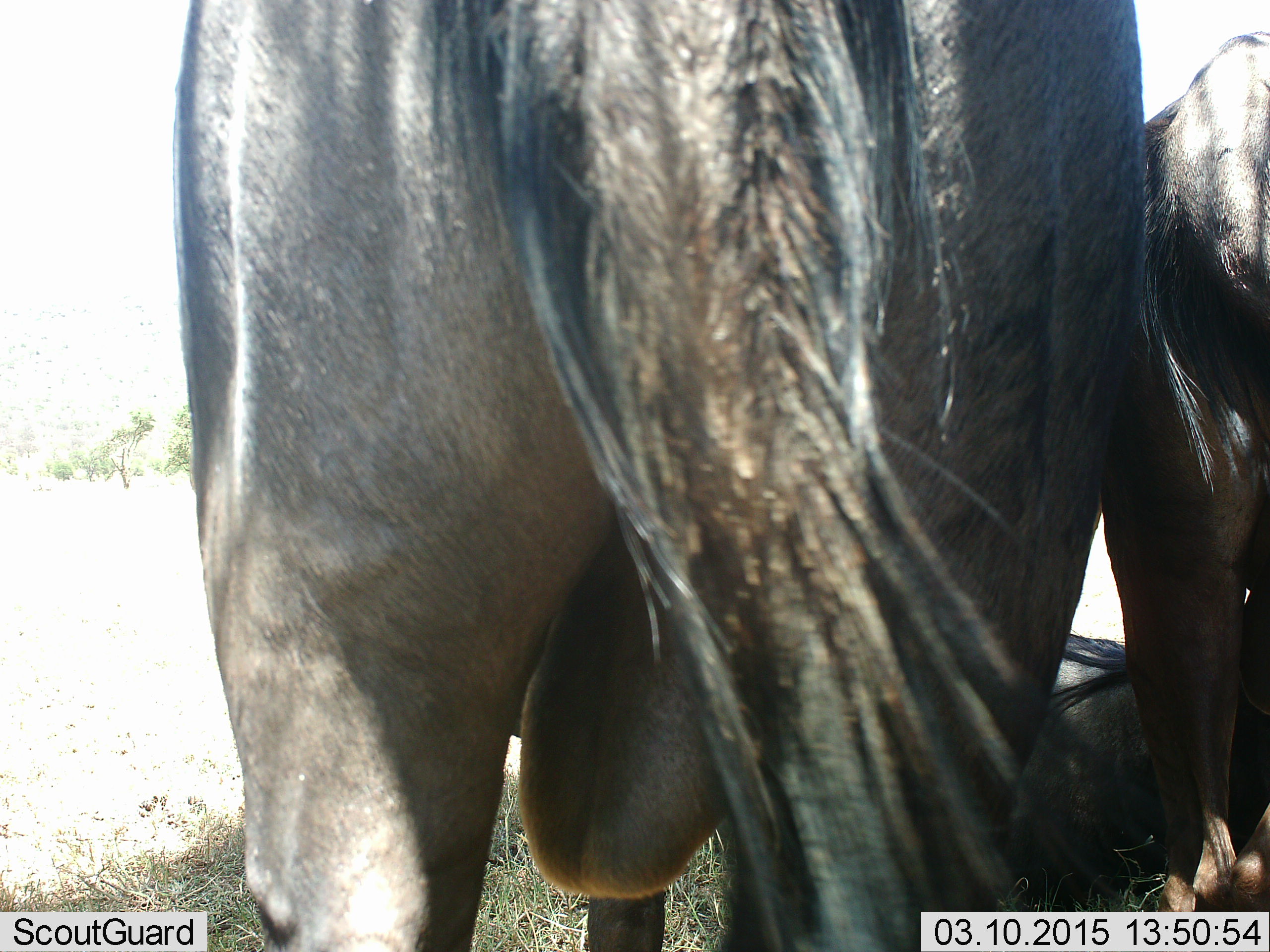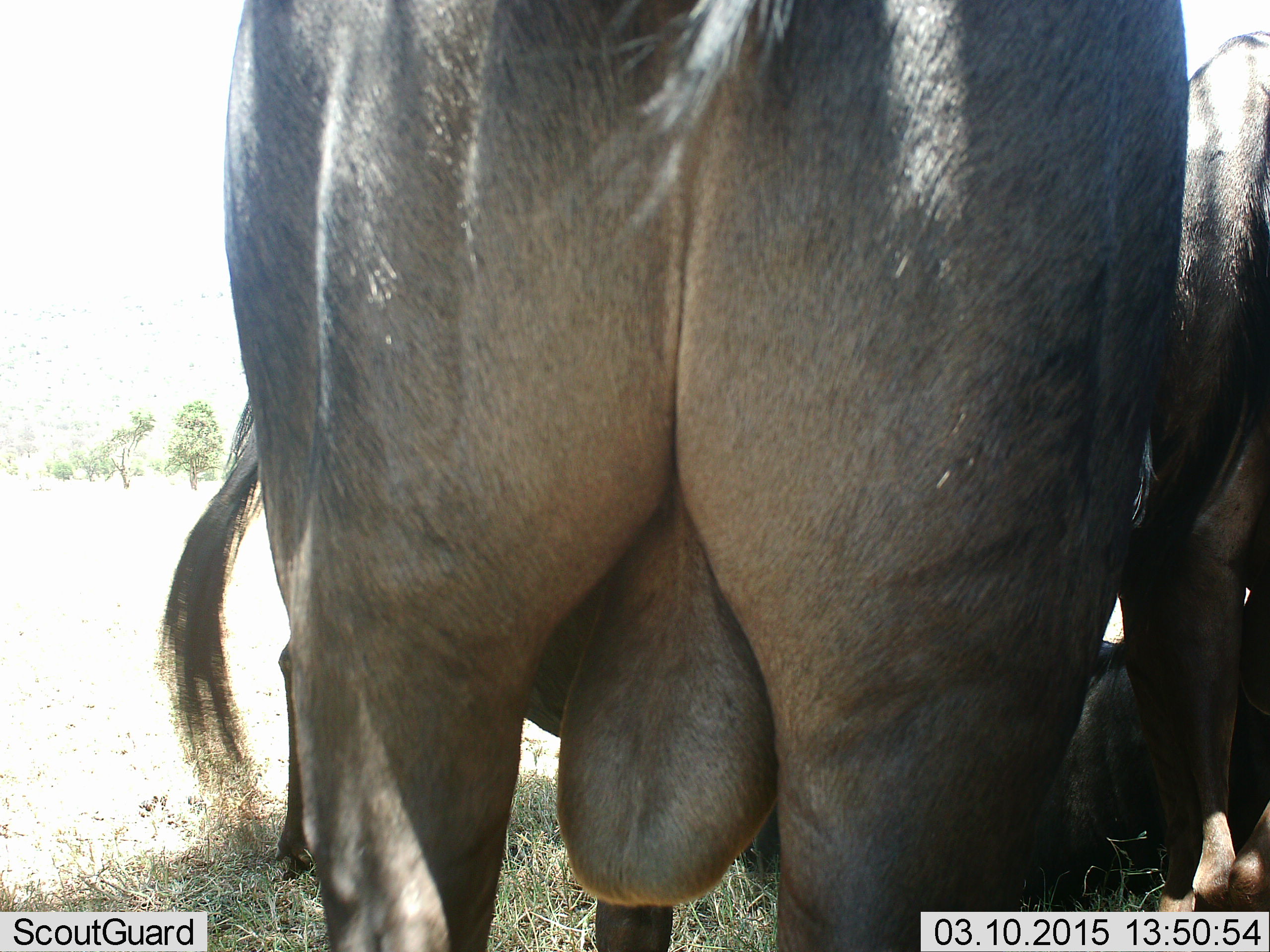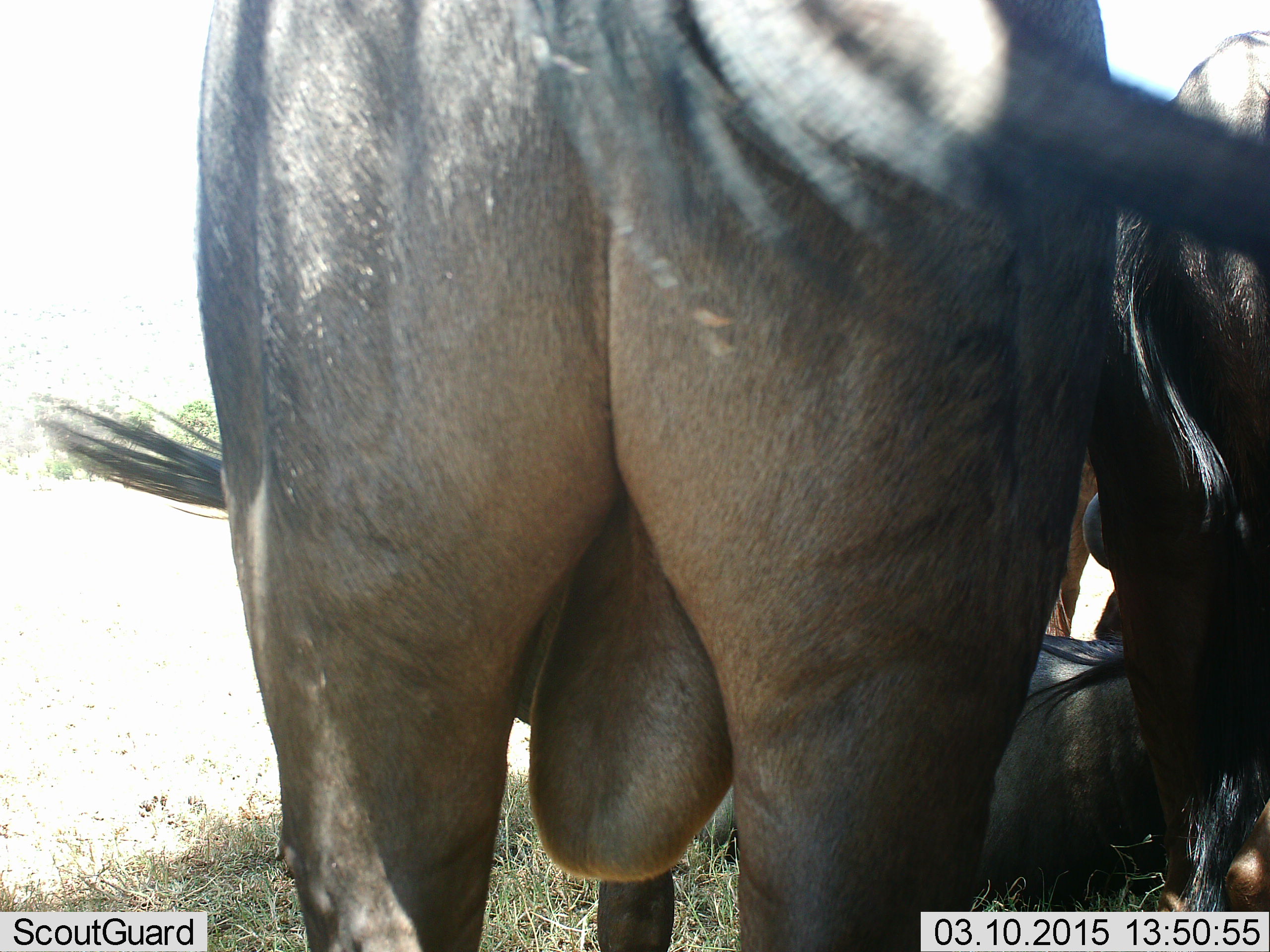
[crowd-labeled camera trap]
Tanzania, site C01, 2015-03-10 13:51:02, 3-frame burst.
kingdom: Animalia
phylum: Chordata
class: Mammalia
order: Artiodactyla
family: Bovidae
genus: Connochaetes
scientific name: Connochaetes taurinus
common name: blue wildebeest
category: wildebeest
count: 3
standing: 100%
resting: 80%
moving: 0%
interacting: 10%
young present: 0%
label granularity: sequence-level